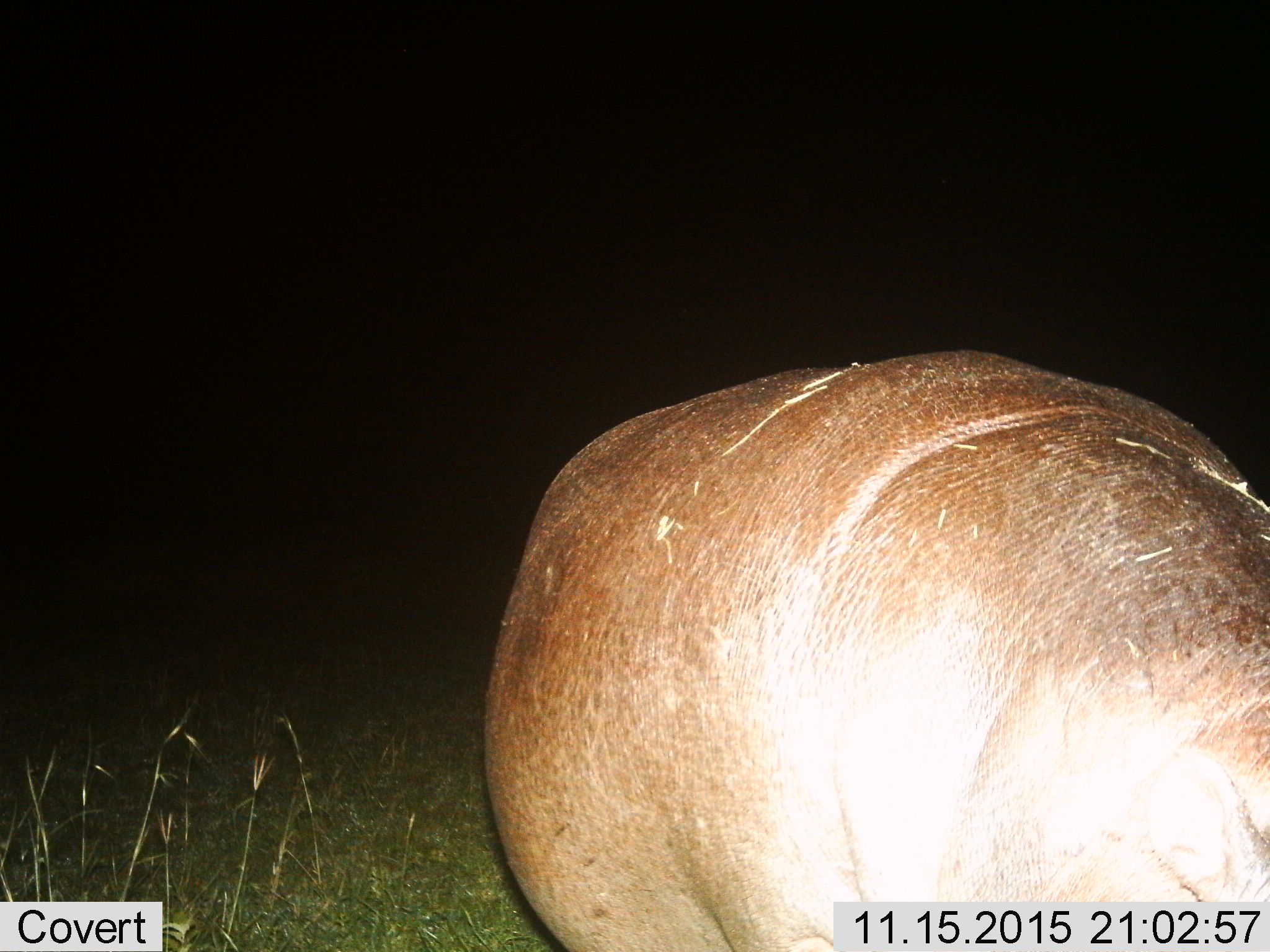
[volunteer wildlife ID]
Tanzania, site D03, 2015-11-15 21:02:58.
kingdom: Animalia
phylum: Chordata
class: Mammalia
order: Artiodactyla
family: Hippopotamidae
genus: Hippopotamus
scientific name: Hippopotamus amphibius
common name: hippopotamus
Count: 1.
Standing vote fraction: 78%.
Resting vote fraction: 0%.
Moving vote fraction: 17%.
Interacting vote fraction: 0%.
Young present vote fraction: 0%.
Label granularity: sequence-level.